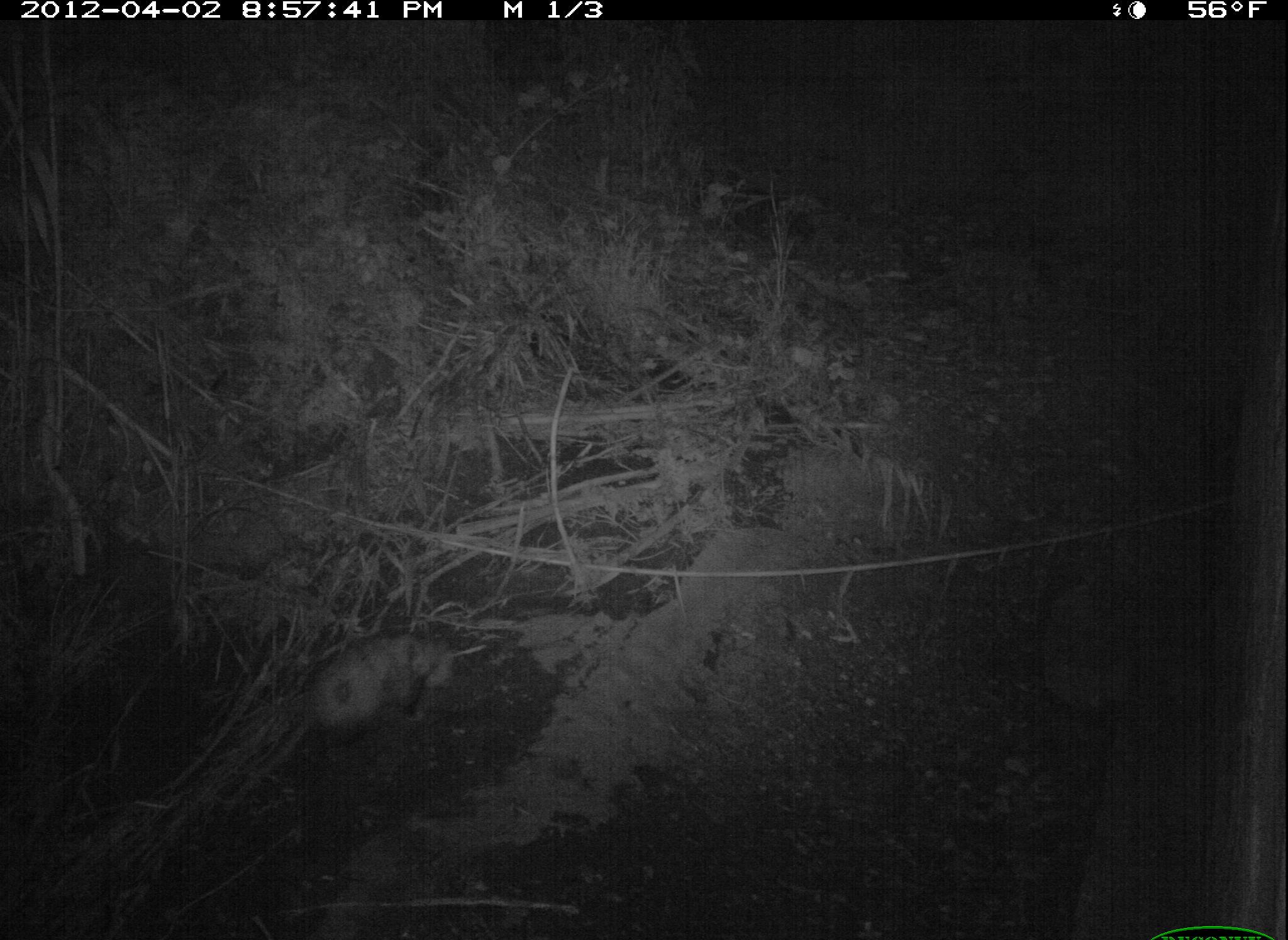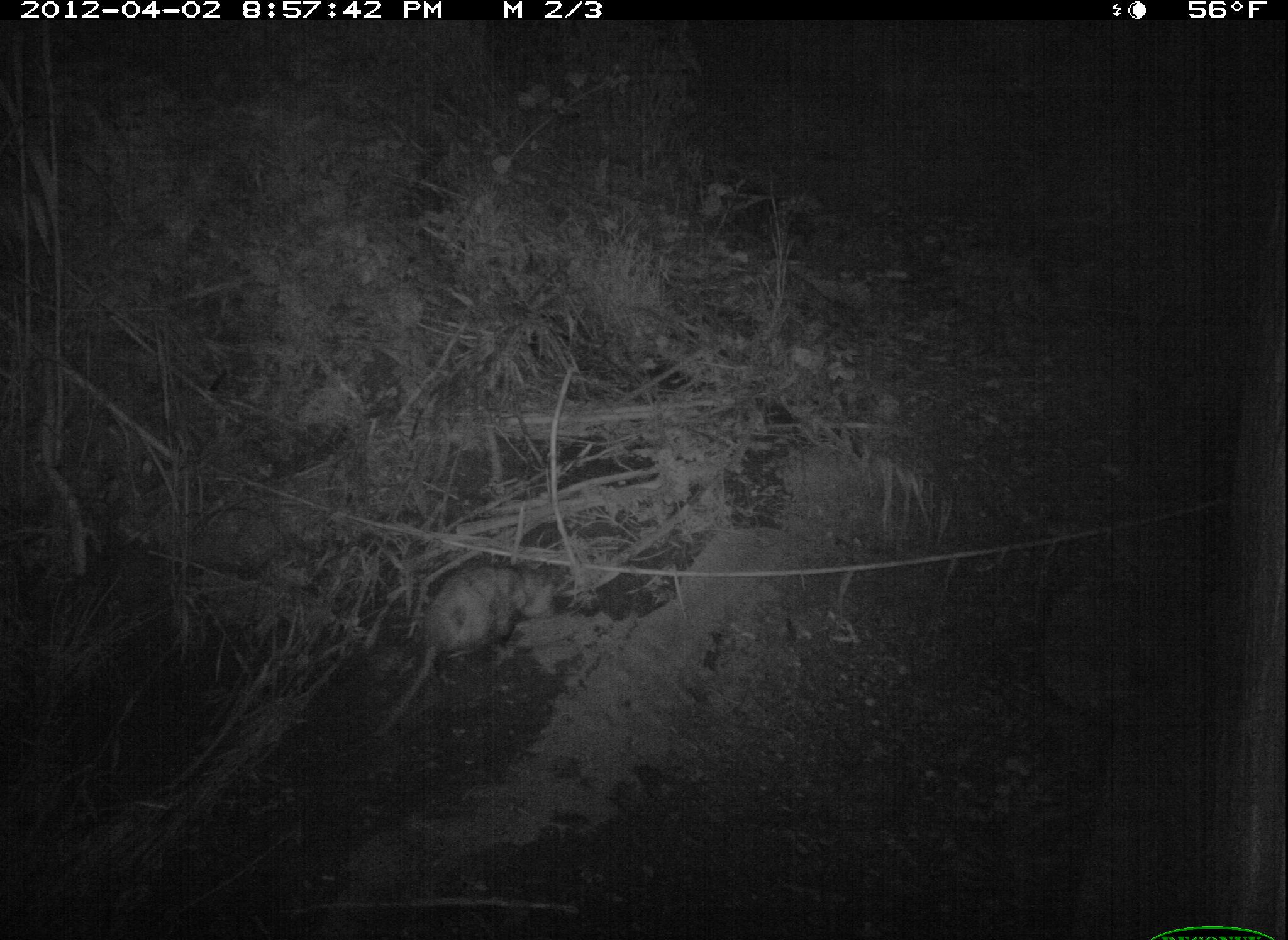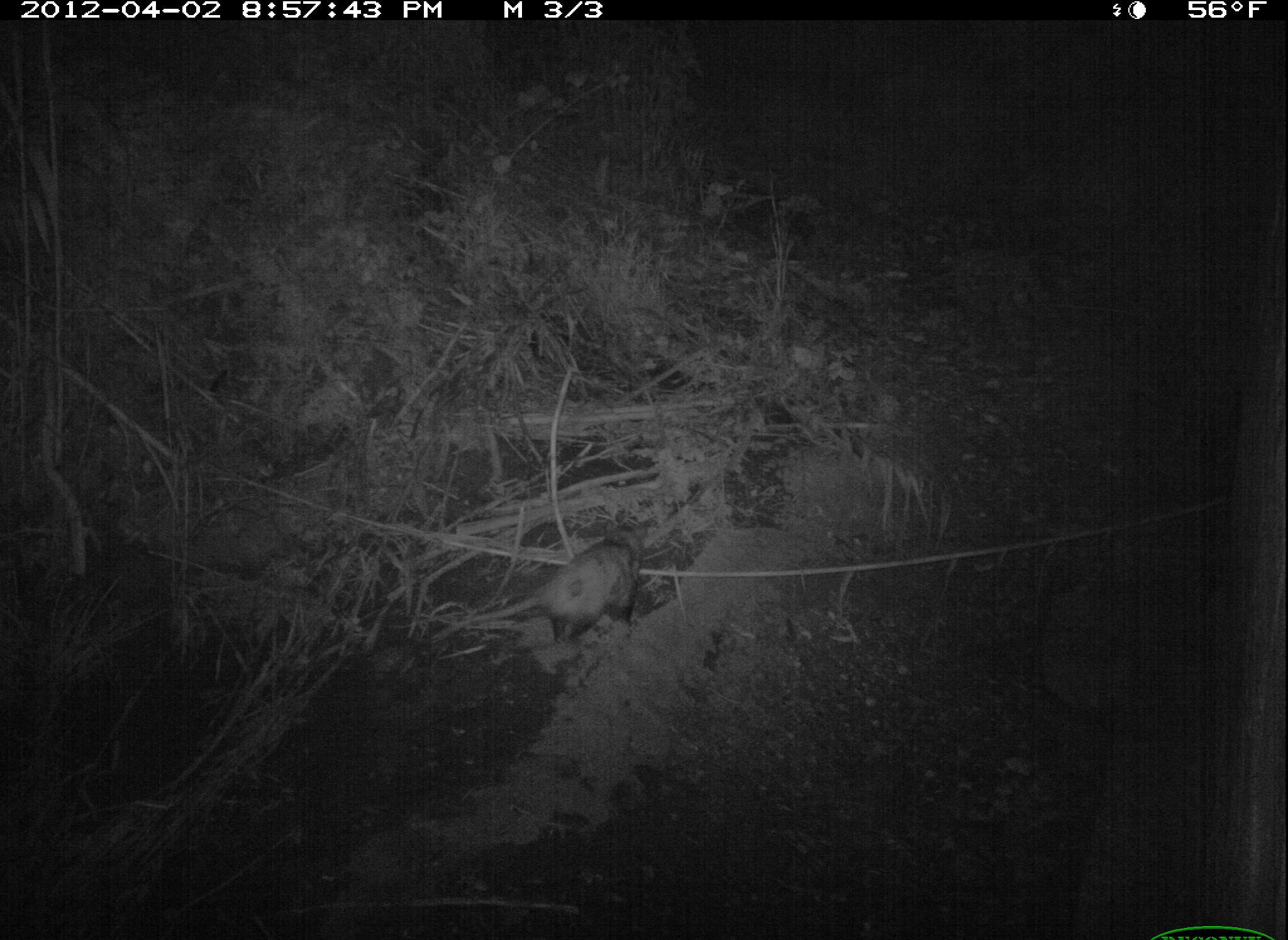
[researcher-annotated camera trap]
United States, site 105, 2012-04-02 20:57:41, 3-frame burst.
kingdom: Animalia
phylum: Chordata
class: Mammalia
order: Didelphimorphia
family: Didelphidae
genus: Didelphis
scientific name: Didelphis virginiana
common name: virginia opossum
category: opossum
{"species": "opossum (virginia opossum) (Didelphis virginiana)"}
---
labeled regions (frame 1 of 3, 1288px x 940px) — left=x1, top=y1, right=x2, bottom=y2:
opossum: left=266, top=610, right=477, bottom=767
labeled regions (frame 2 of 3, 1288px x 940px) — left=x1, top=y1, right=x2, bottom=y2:
opossum: left=367, top=557, right=560, bottom=743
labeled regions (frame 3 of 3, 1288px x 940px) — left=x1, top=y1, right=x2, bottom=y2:
opossum: left=436, top=520, right=655, bottom=660